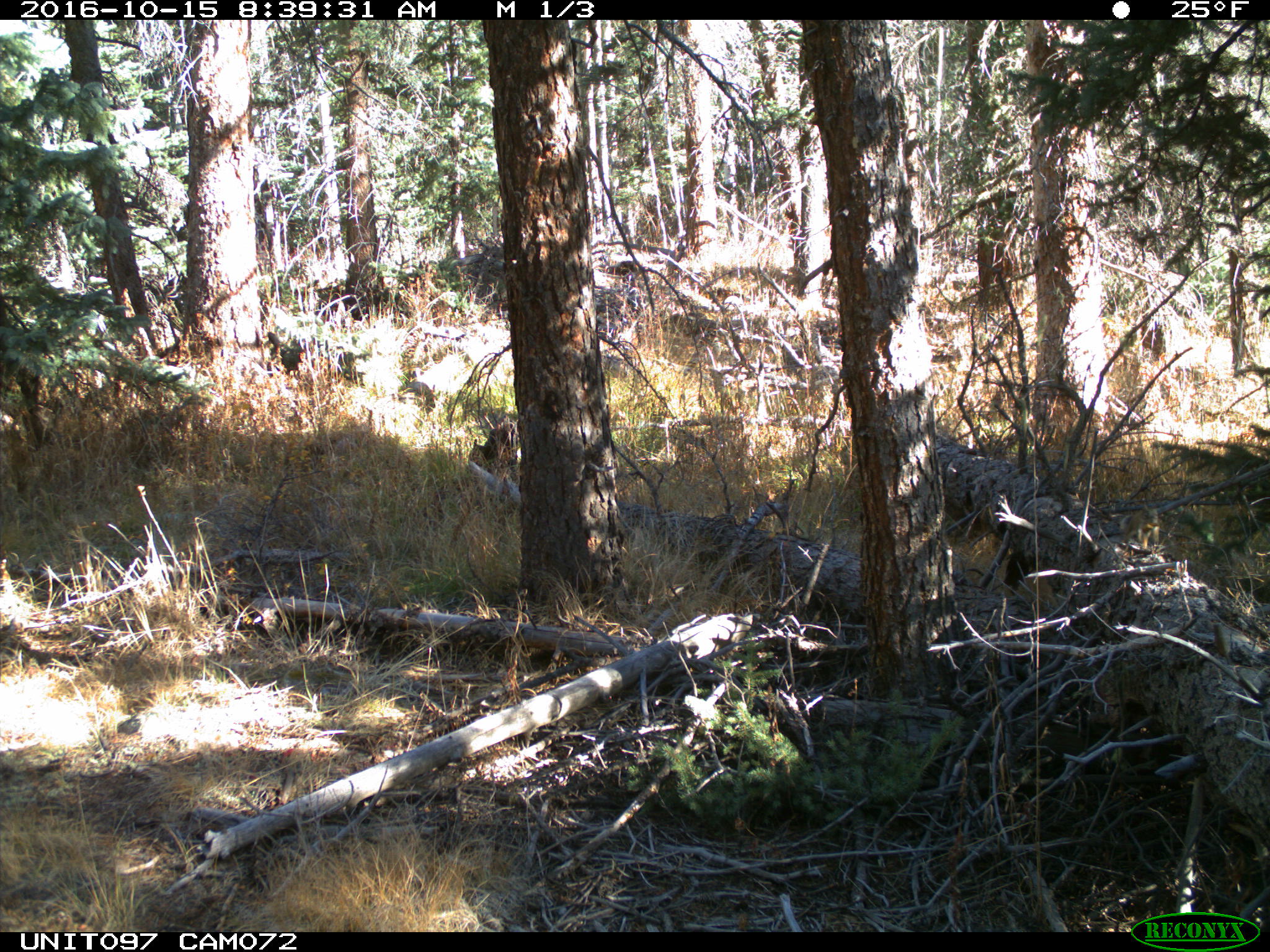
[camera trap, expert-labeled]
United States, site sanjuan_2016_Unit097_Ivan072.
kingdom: Animalia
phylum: Chordata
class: Mammalia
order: Rodentia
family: Sciuridae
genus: Tamiasciurus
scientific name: Tamiasciurus hudsonicus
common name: american red squirrel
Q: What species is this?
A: Tamiasciurus hudsonicus (american red squirrel).